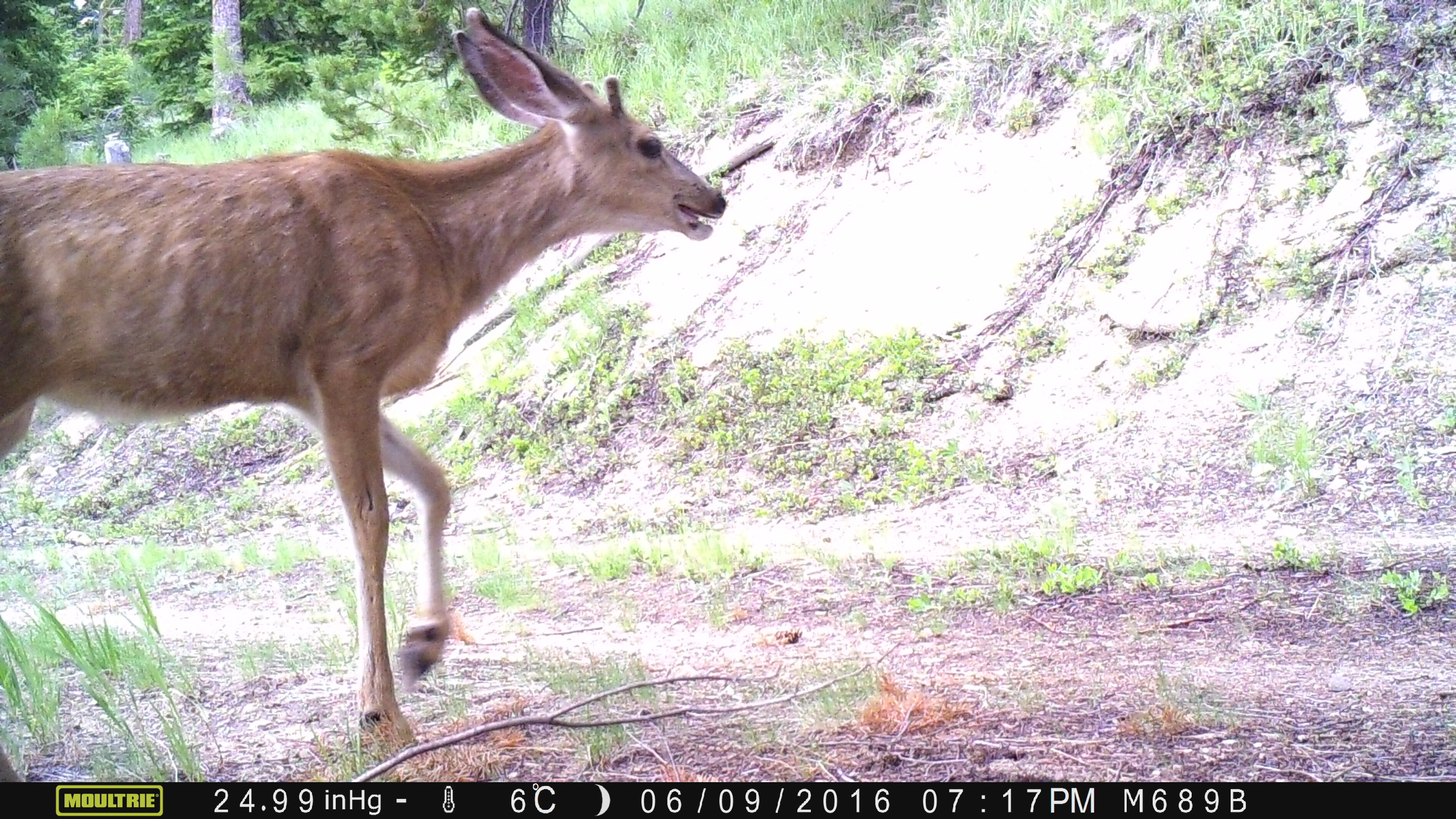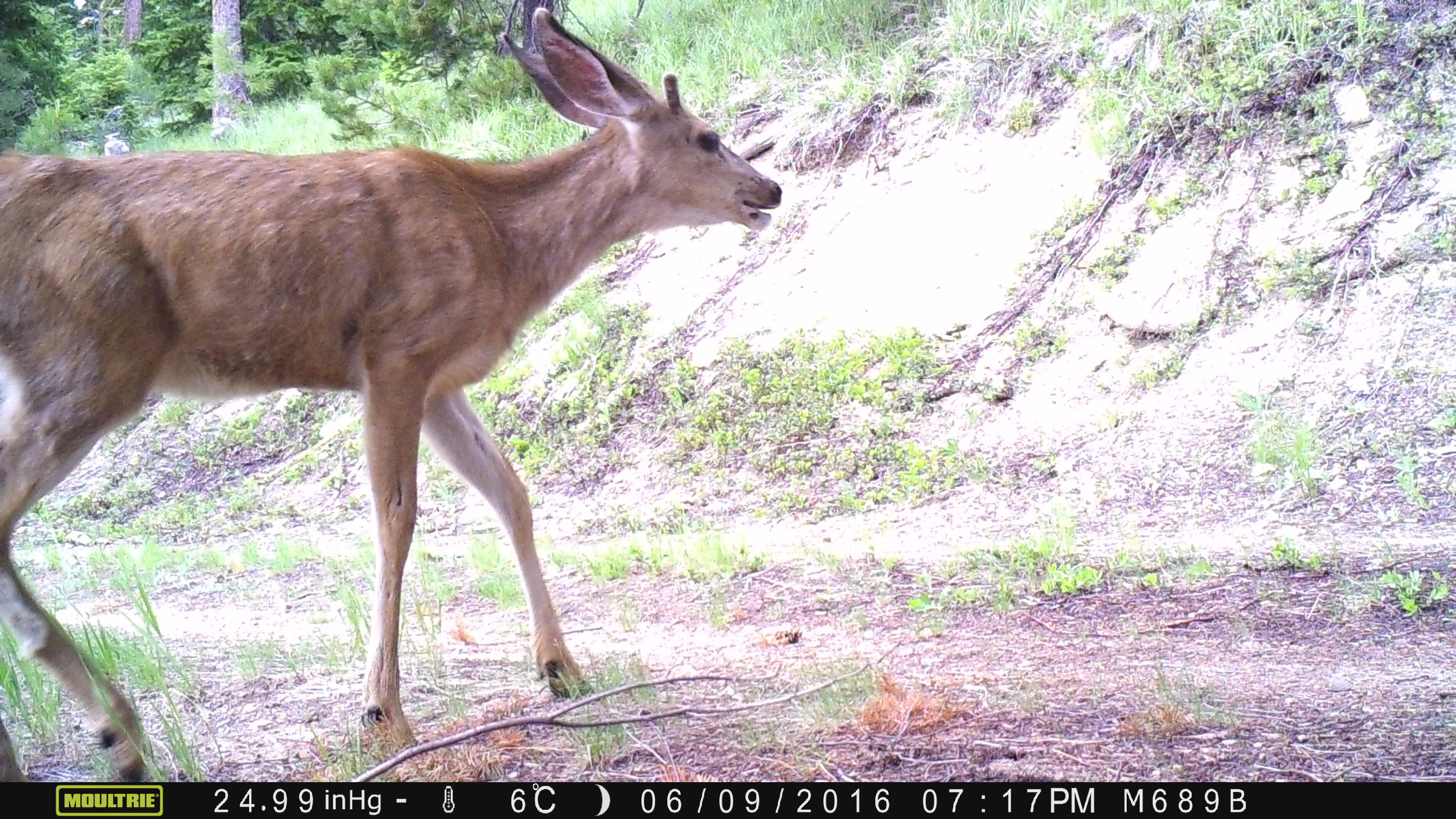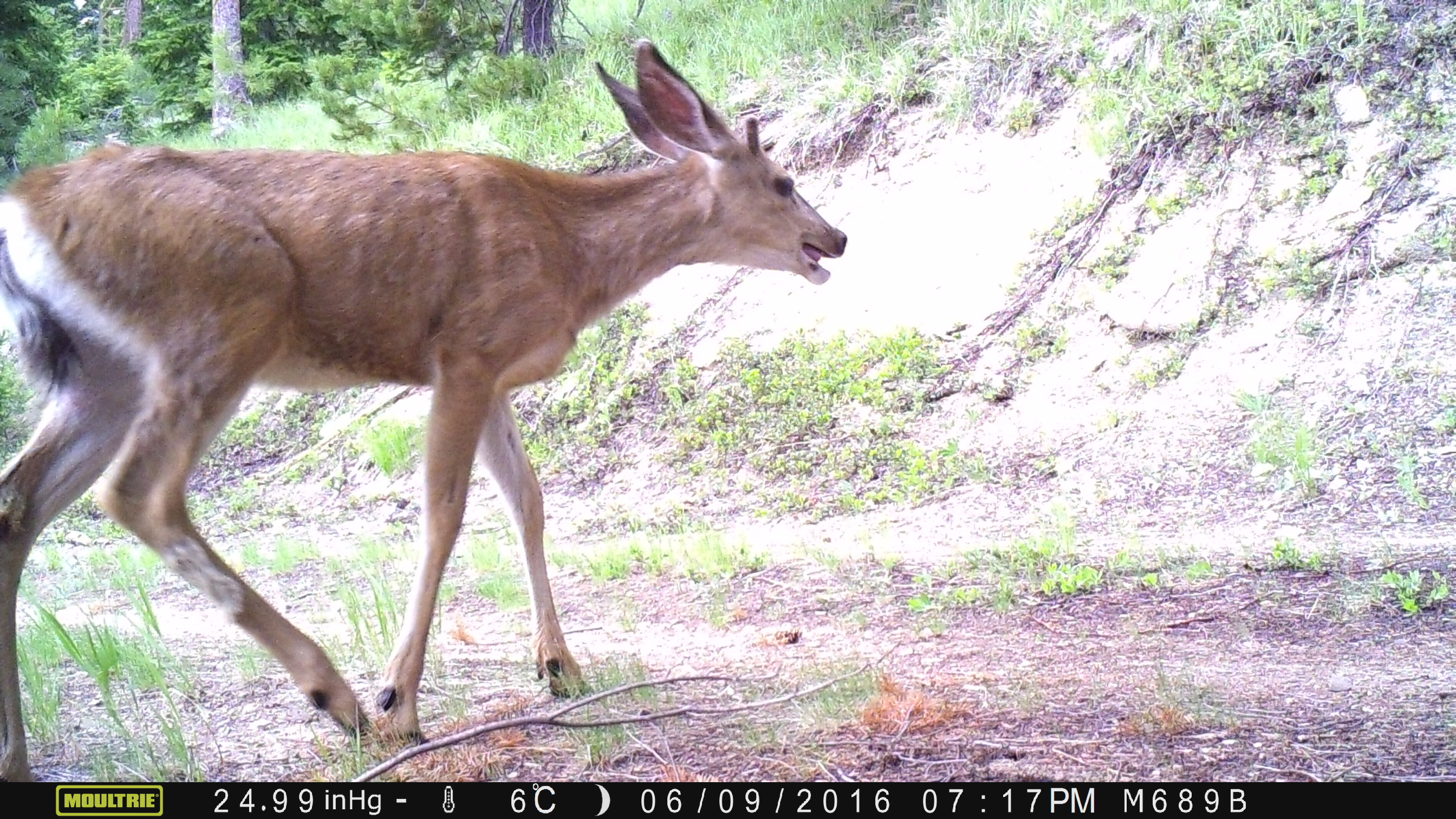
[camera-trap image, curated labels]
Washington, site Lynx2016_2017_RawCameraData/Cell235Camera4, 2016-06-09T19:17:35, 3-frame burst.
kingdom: Animalia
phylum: Chordata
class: Mammalia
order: Artiodactyla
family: Cervidae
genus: Odocoileus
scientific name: Odocoileus hemionus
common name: mule deer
Odocoileus hemionus (mule deer). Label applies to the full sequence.